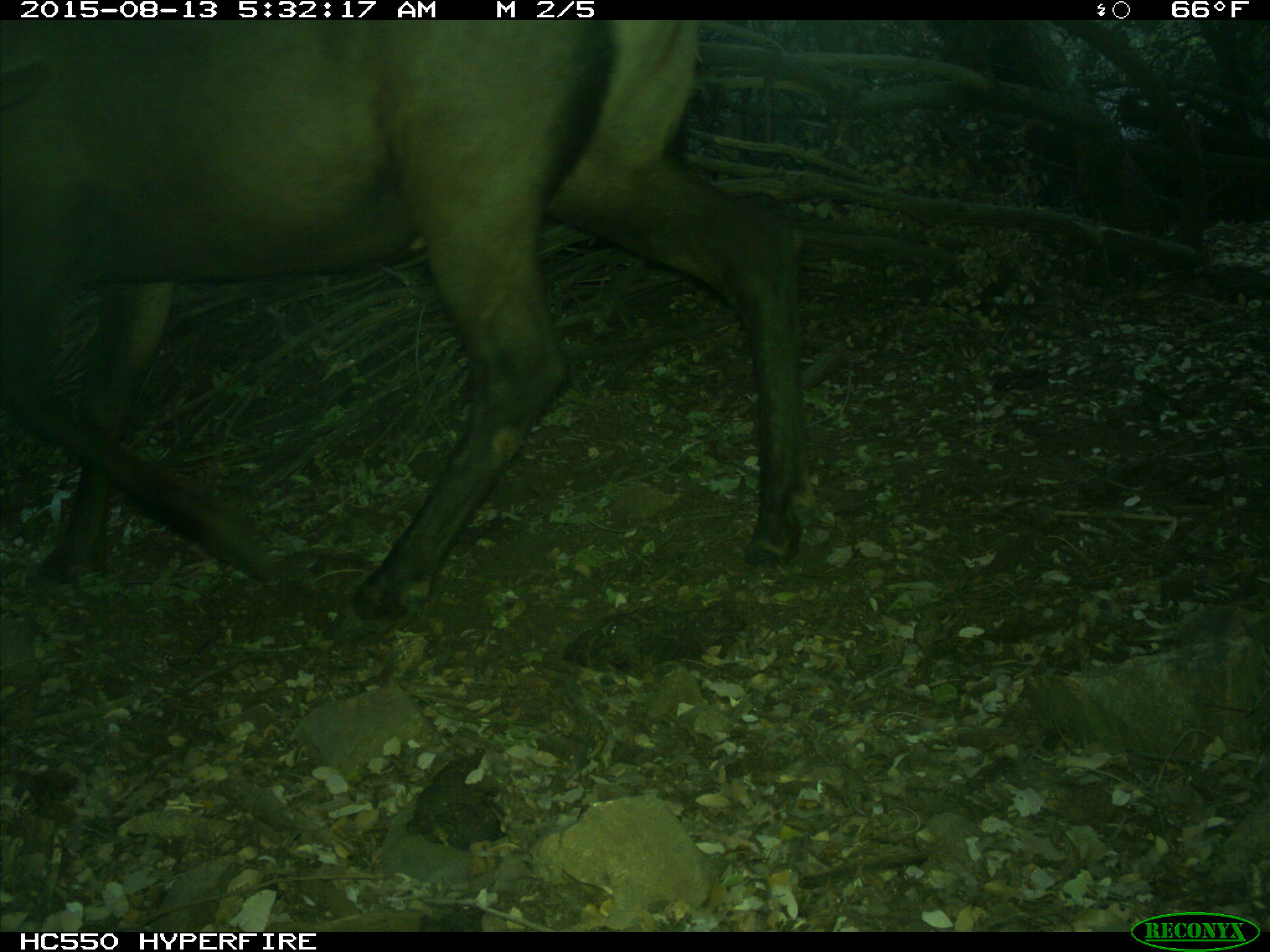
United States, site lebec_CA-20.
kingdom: Animalia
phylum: Chordata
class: Mammalia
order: Artiodactyla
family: Cervidae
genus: Cervus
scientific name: Cervus canadensis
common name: elk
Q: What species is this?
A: Cervus canadensis (elk).